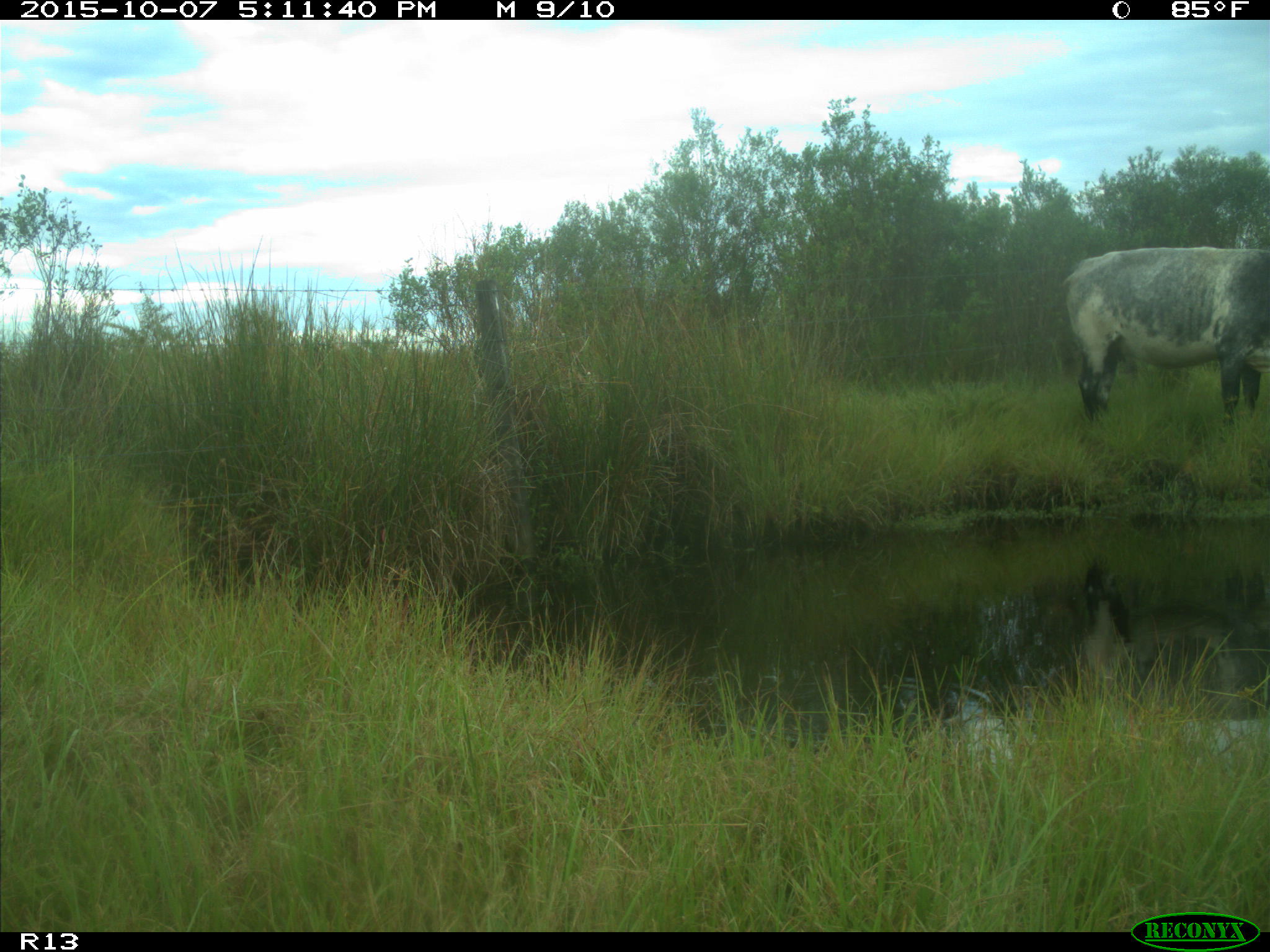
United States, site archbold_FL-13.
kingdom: Animalia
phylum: Chordata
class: Mammalia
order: Artiodactyla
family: Bovidae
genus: Bos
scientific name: Bos taurus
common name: domestic cow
Bos taurus (domestic cow).